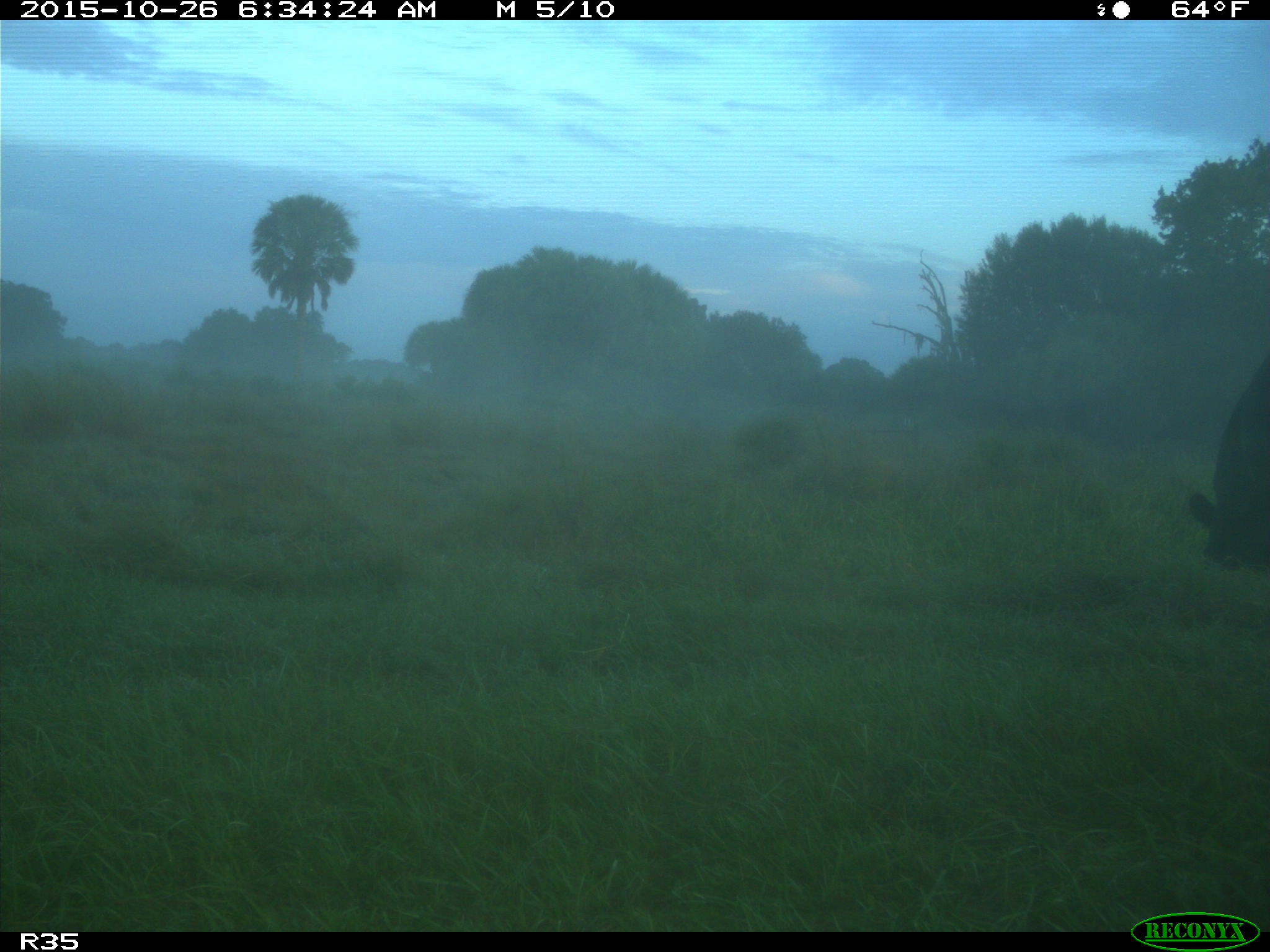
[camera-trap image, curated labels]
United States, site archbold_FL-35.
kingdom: Animalia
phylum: Chordata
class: Mammalia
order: Artiodactyla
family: Bovidae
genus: Bos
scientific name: Bos taurus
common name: domestic cow